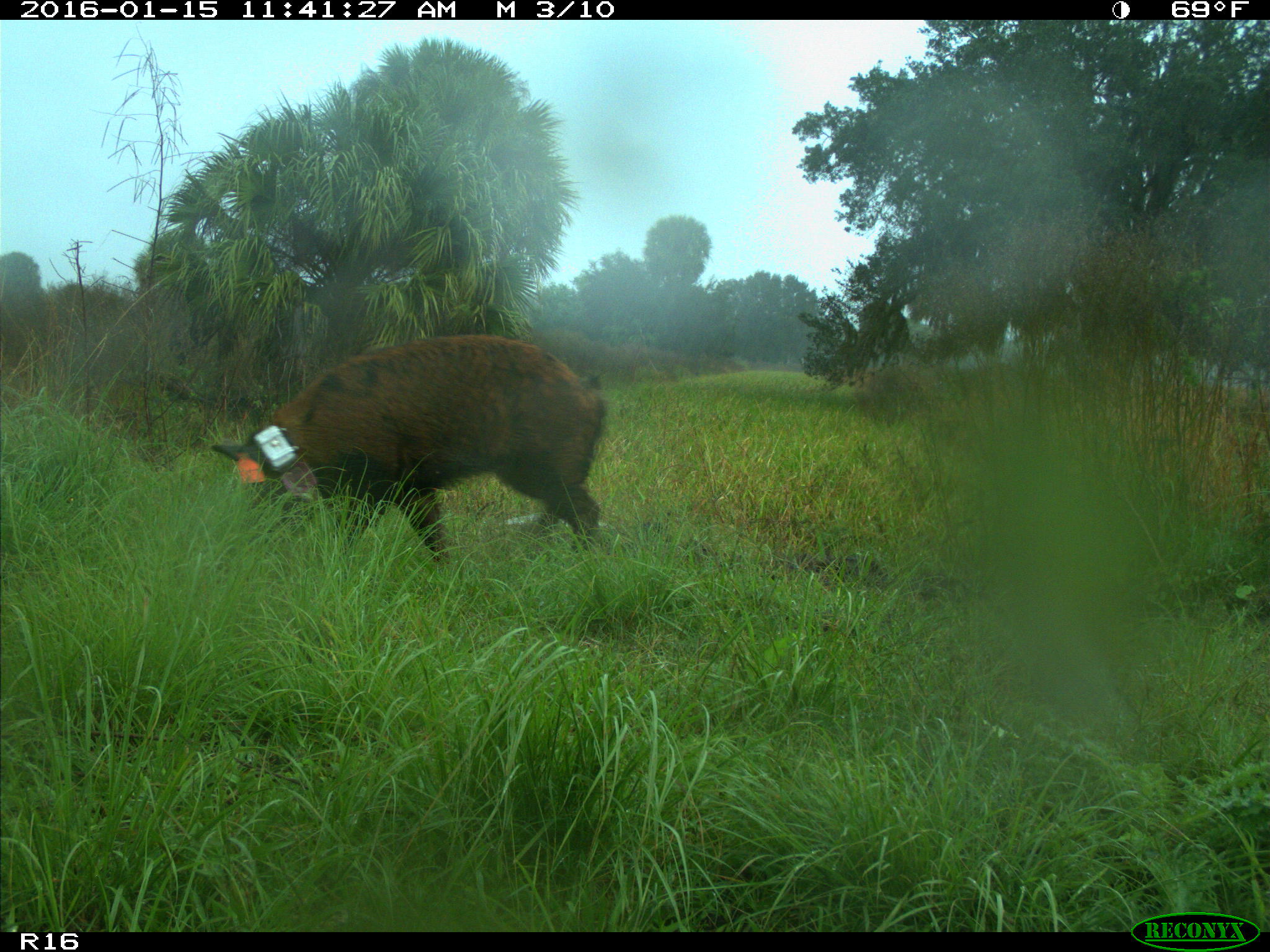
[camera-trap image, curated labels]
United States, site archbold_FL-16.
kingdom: Animalia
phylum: Chordata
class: Mammalia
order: Artiodactyla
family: Suidae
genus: Sus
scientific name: Sus scrofa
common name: wild boar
Sus scrofa (wild boar).